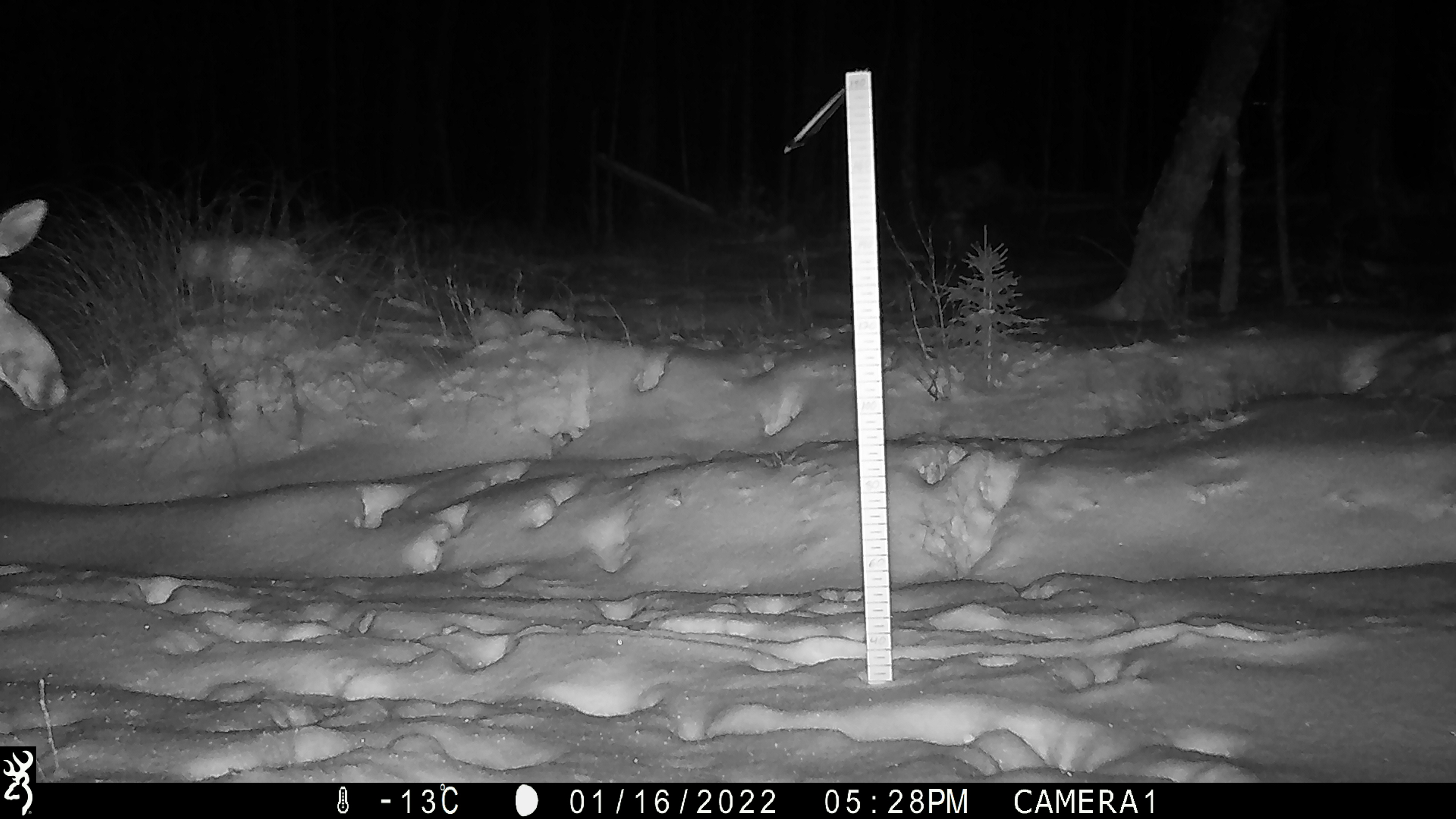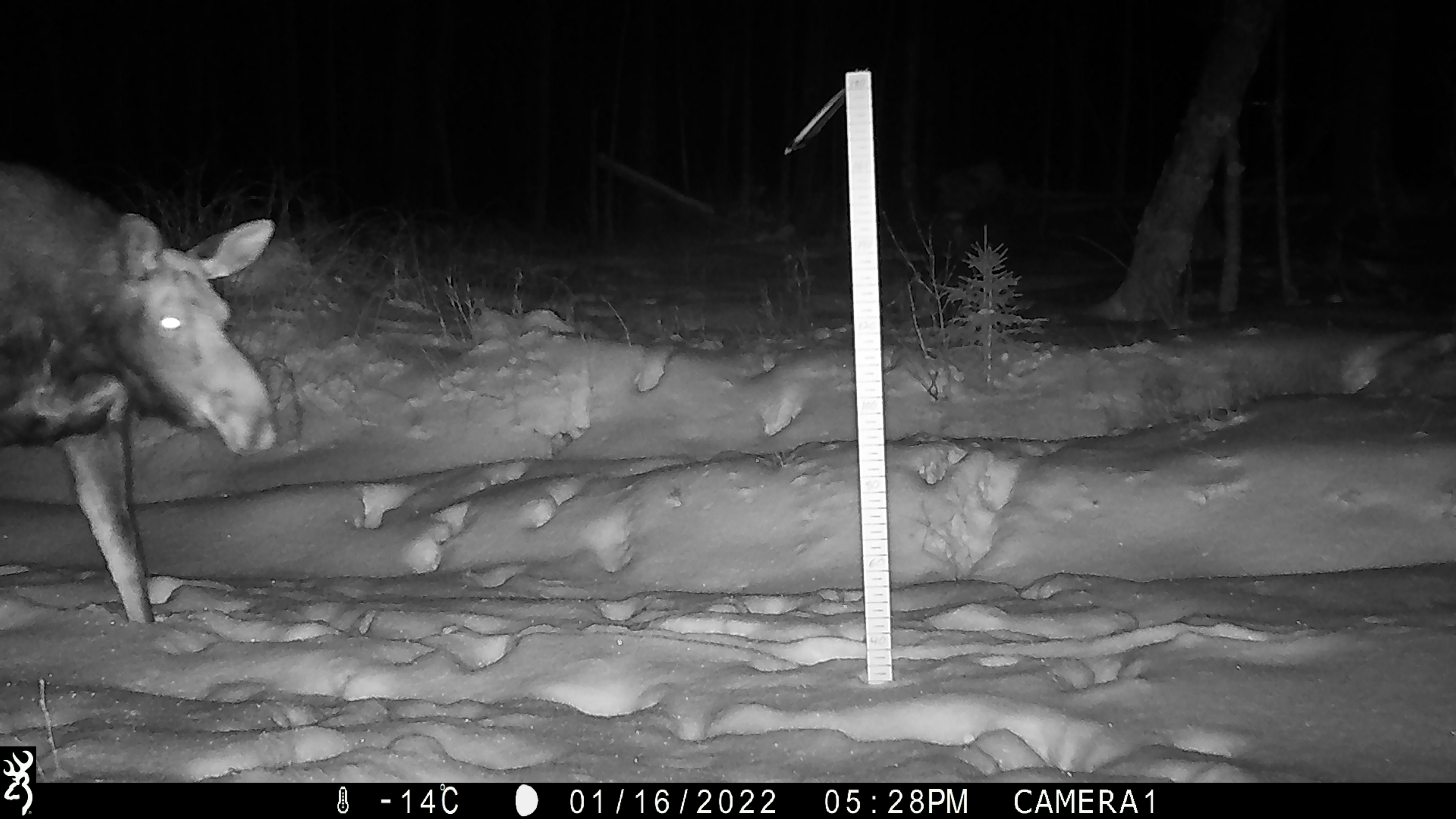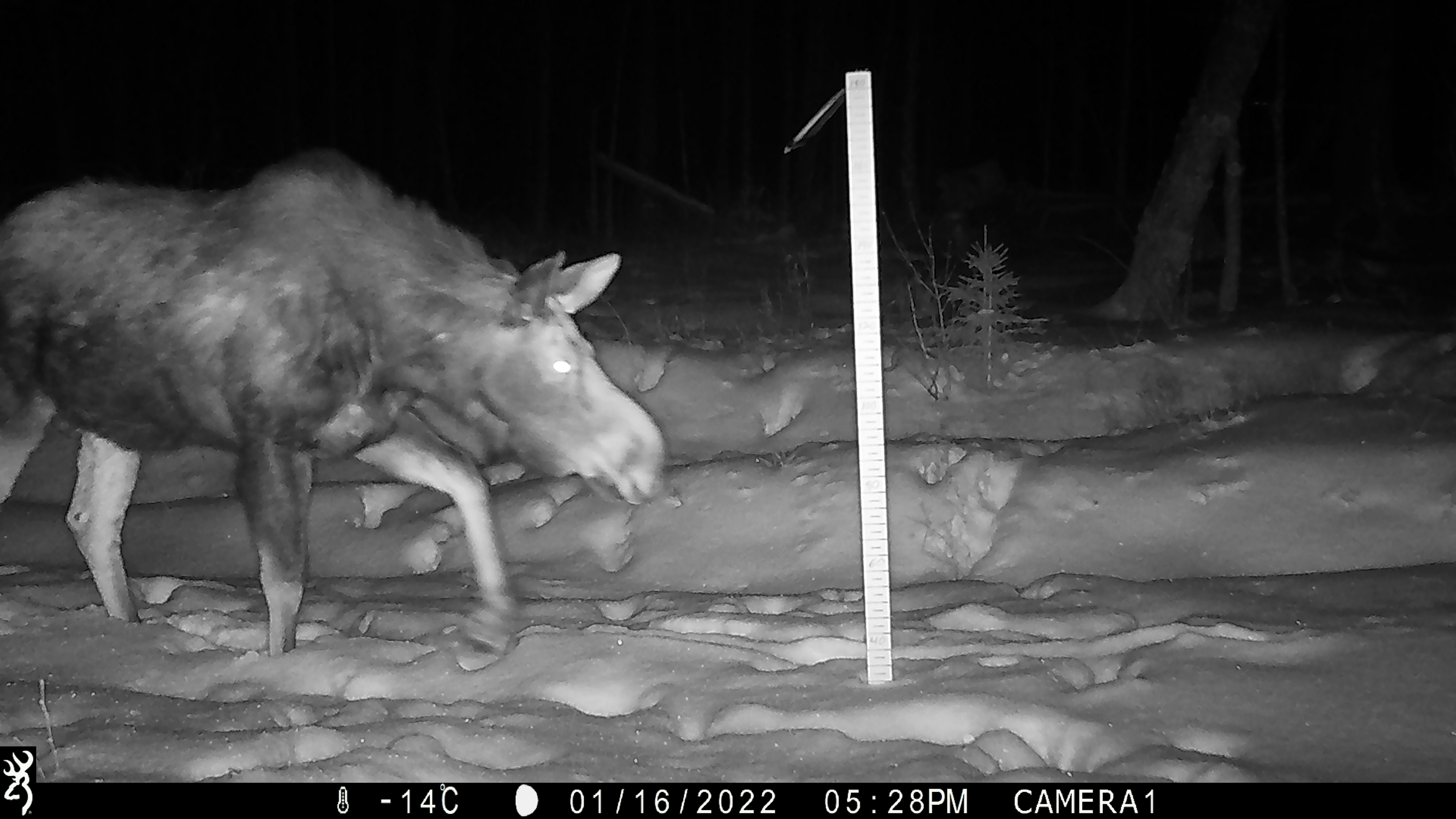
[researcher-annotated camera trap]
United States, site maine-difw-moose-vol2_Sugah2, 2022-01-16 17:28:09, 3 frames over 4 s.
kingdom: Animalia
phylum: Chordata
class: Mammalia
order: Artiodactyla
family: Cervidae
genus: Alces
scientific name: Alces alces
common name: moose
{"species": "moose (Alces alces)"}